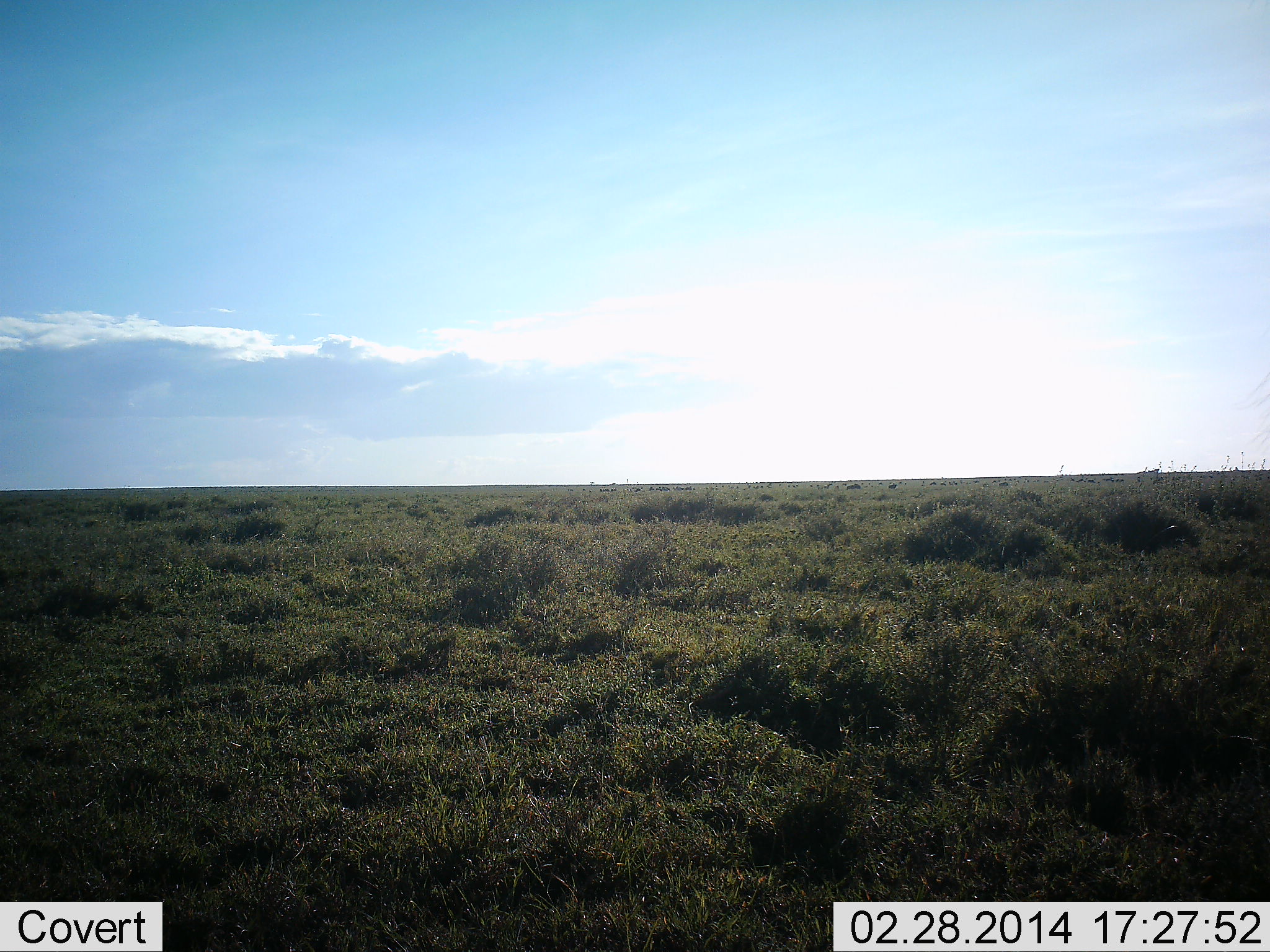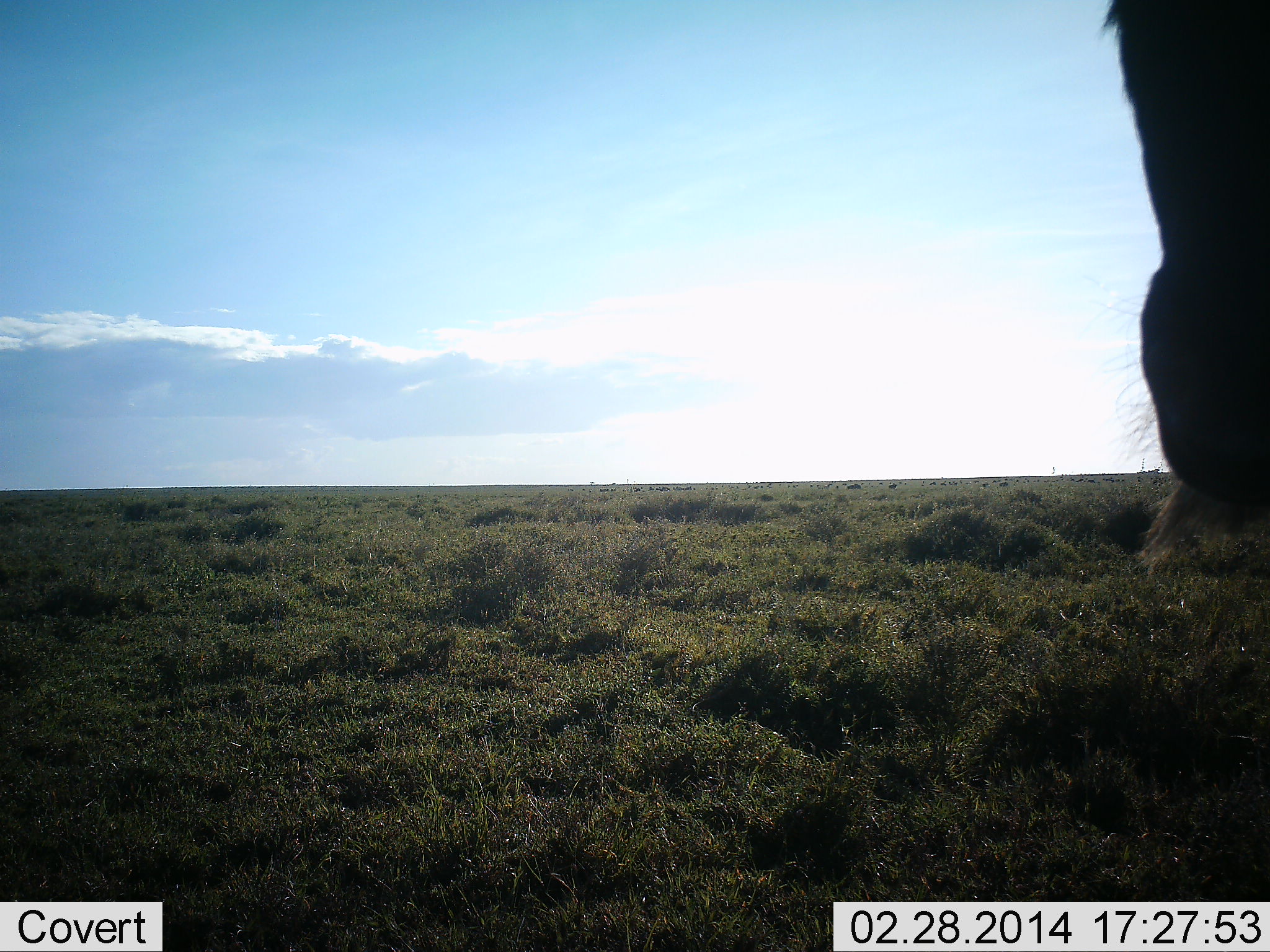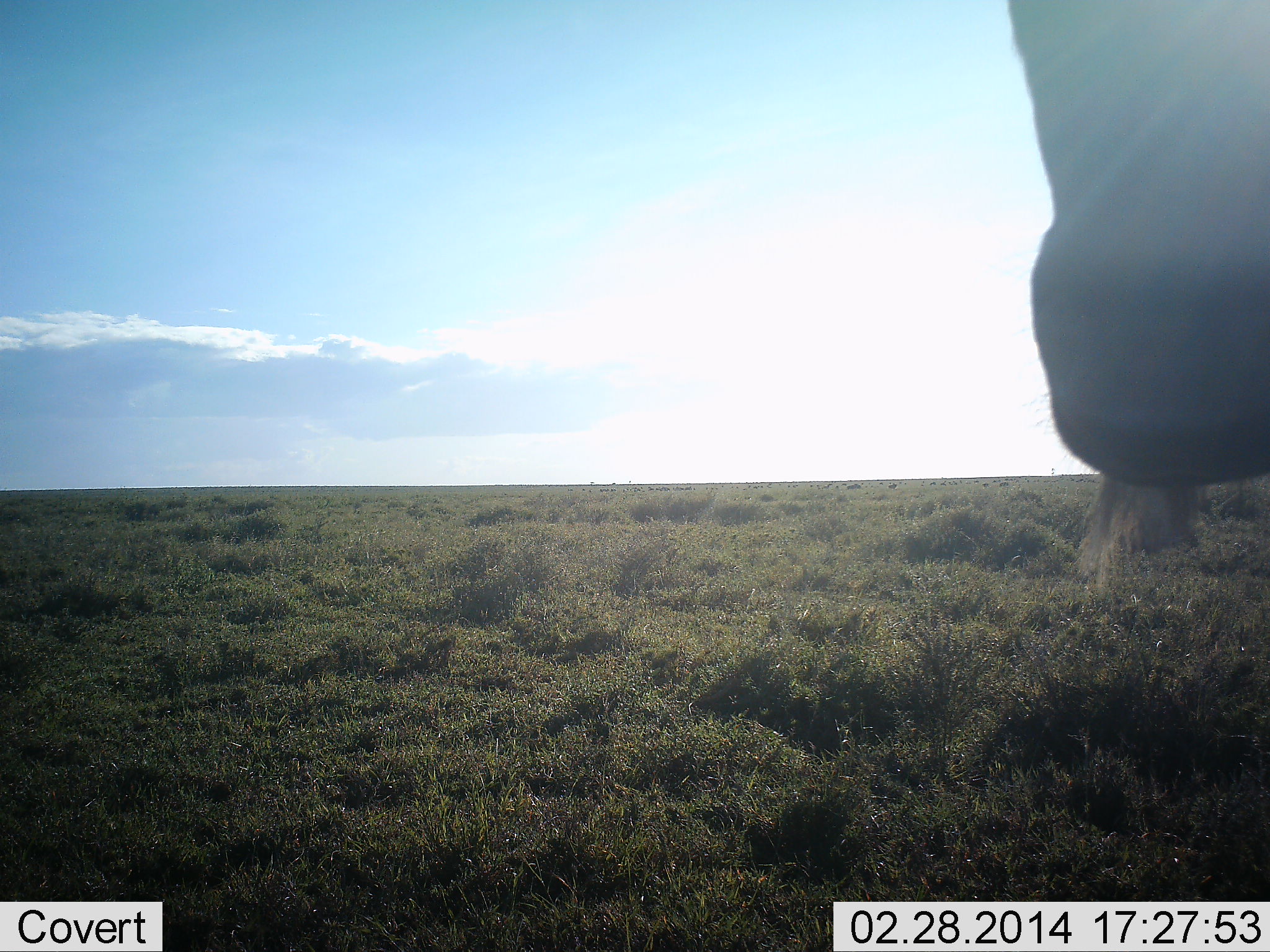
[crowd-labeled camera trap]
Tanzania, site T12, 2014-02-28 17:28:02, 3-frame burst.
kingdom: Animalia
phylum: Chordata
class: Mammalia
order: Artiodactyla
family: Bovidae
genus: Connochaetes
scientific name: Connochaetes taurinus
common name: blue wildebeest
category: wildebeest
Wildebeest (blue wildebeest) (Connochaetes taurinus), count 1. Behavior (volunteer vote fractions): standing 60%, resting 1%, moving 33%, interacting 6%. Young present (vote fraction): 0%. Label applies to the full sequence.